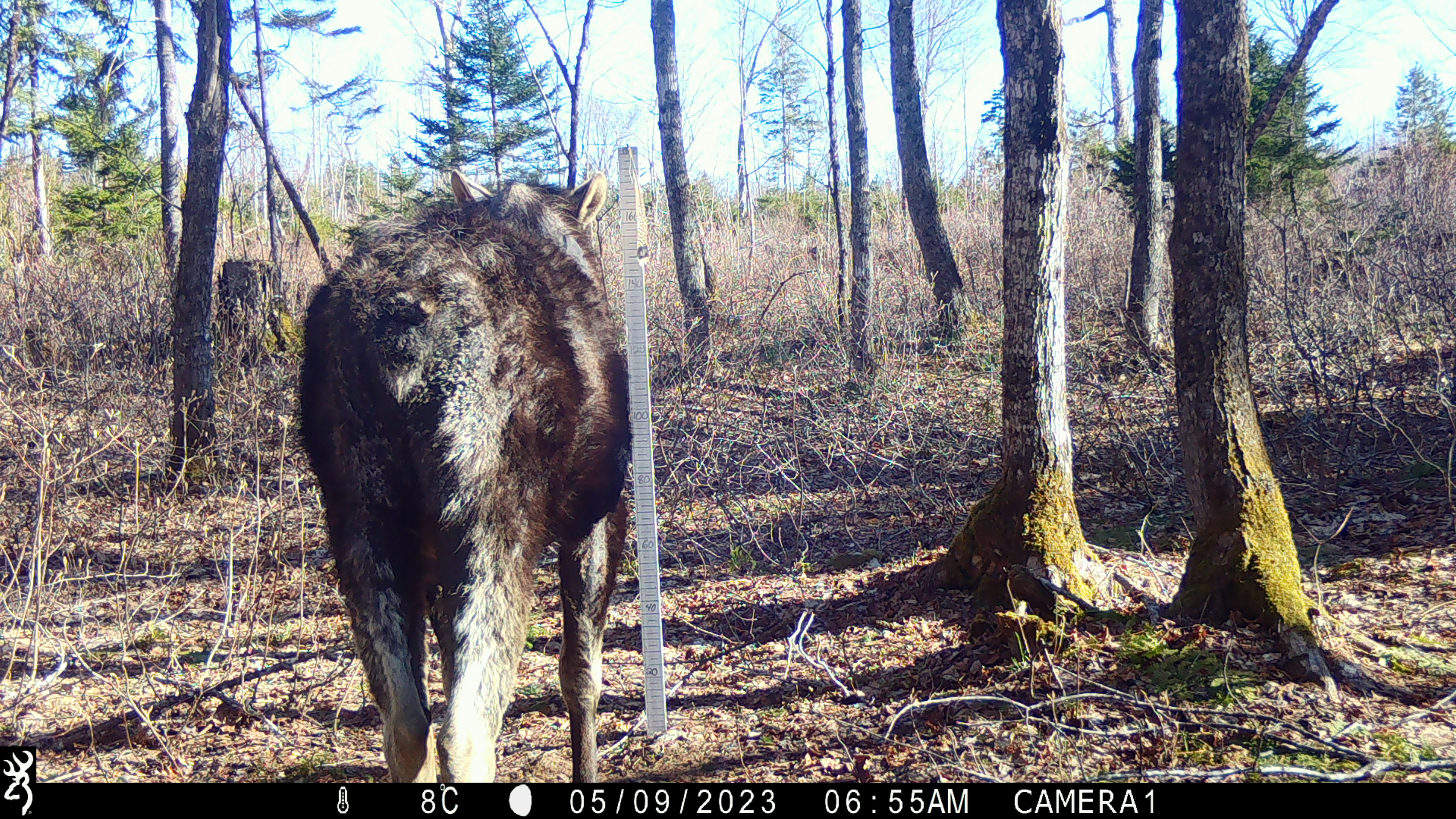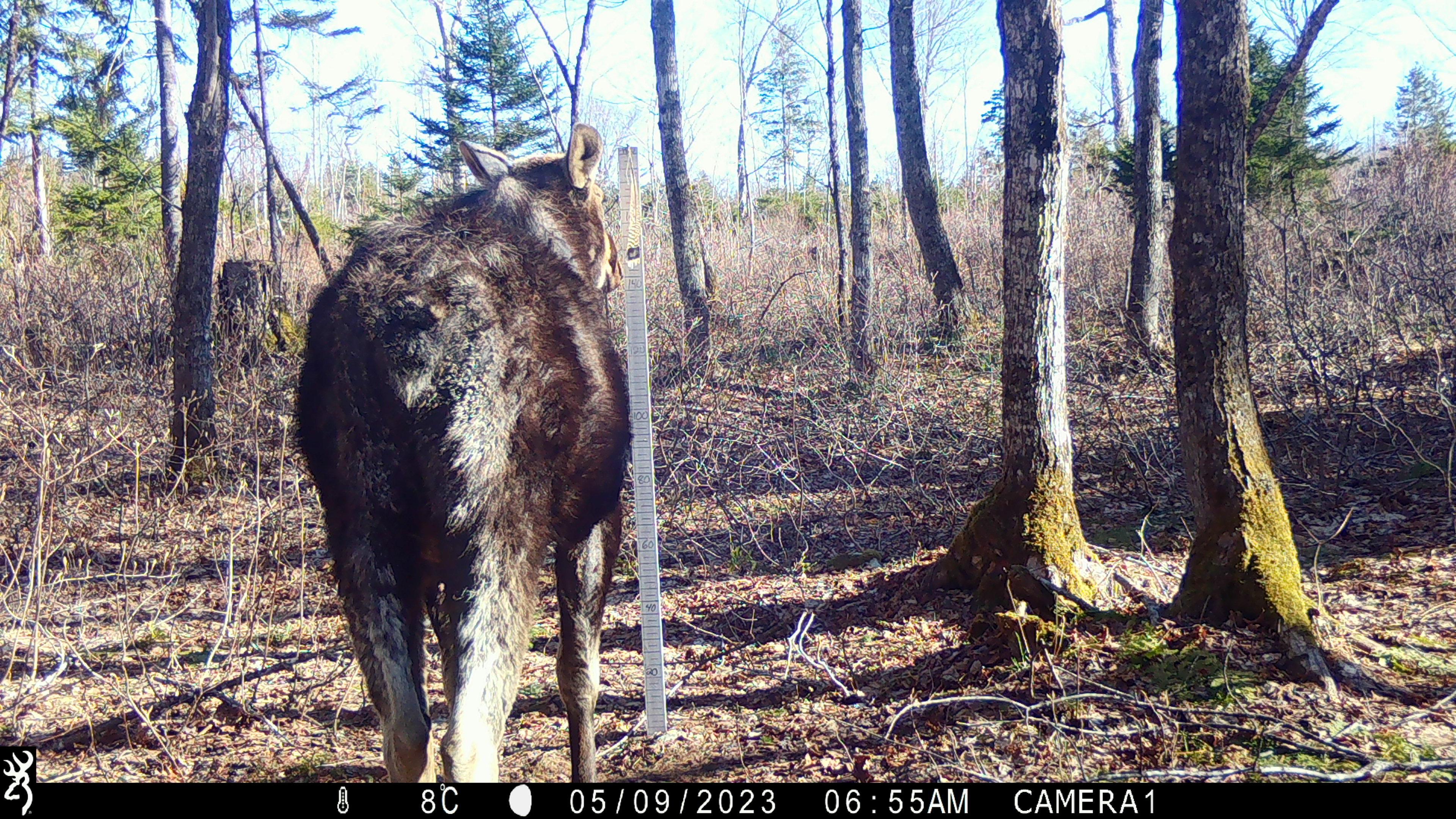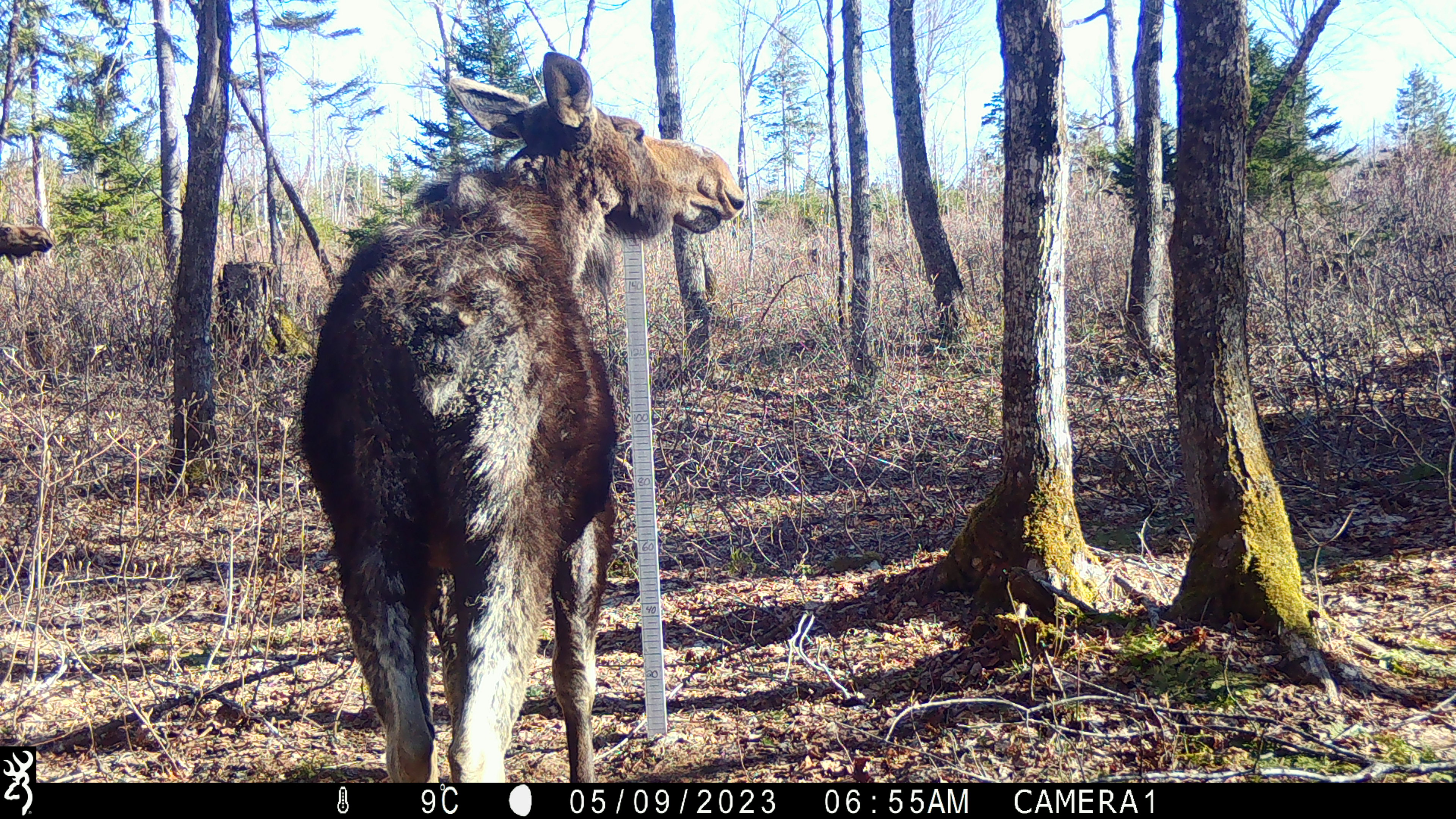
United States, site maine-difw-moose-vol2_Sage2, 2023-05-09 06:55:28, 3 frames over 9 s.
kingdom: Animalia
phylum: Chordata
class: Mammalia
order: Artiodactyla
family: Cervidae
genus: Alces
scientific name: Alces alces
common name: moose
Moose (Alces alces).